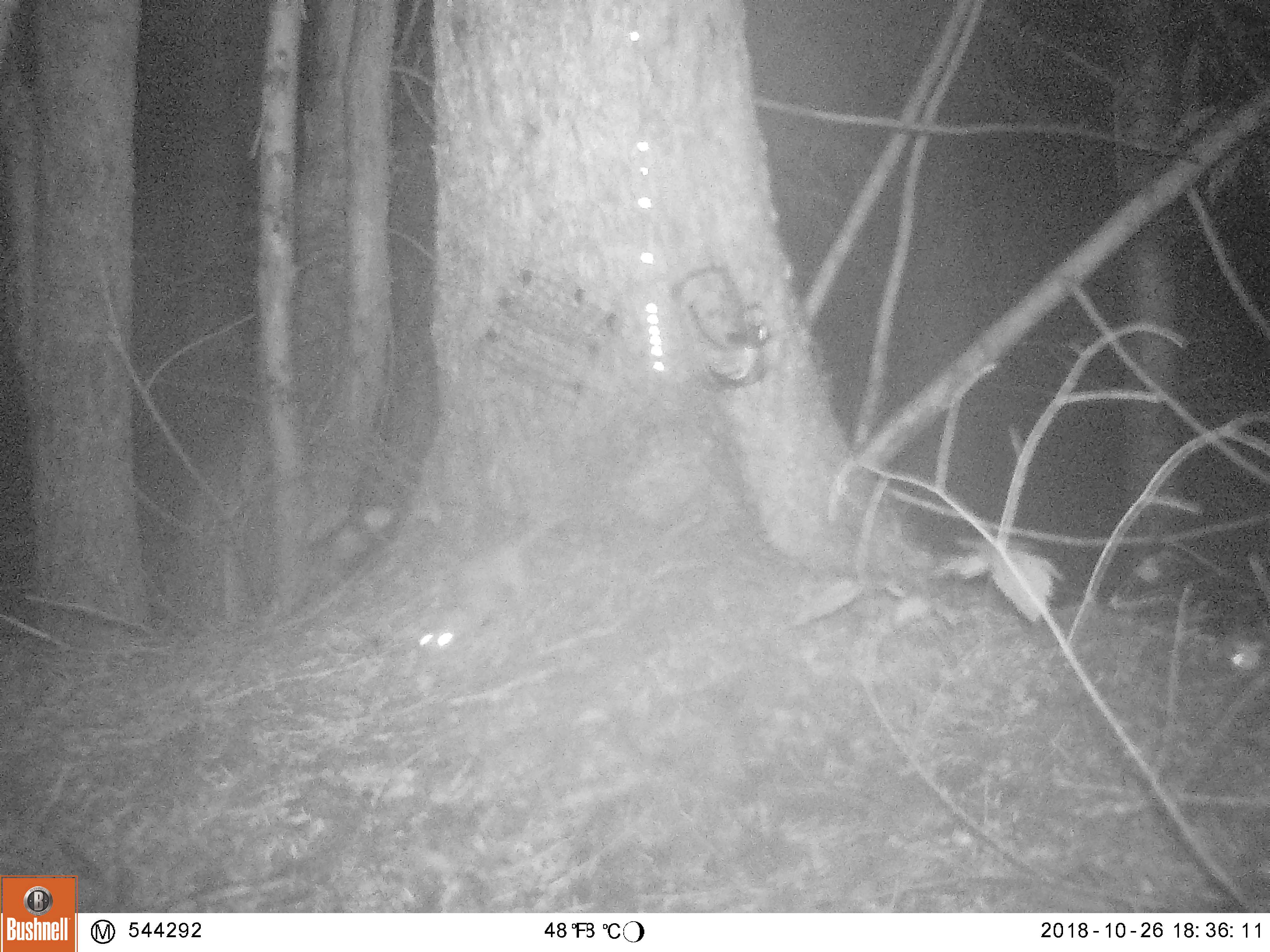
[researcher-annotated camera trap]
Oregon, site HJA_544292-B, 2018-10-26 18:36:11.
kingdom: Animalia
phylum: Chordata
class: Mammalia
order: Carnivora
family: Mustelidae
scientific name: Mustelidae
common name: weasel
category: weasel family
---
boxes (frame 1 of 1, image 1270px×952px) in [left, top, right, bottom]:
weasel family: [381, 489, 579, 673]